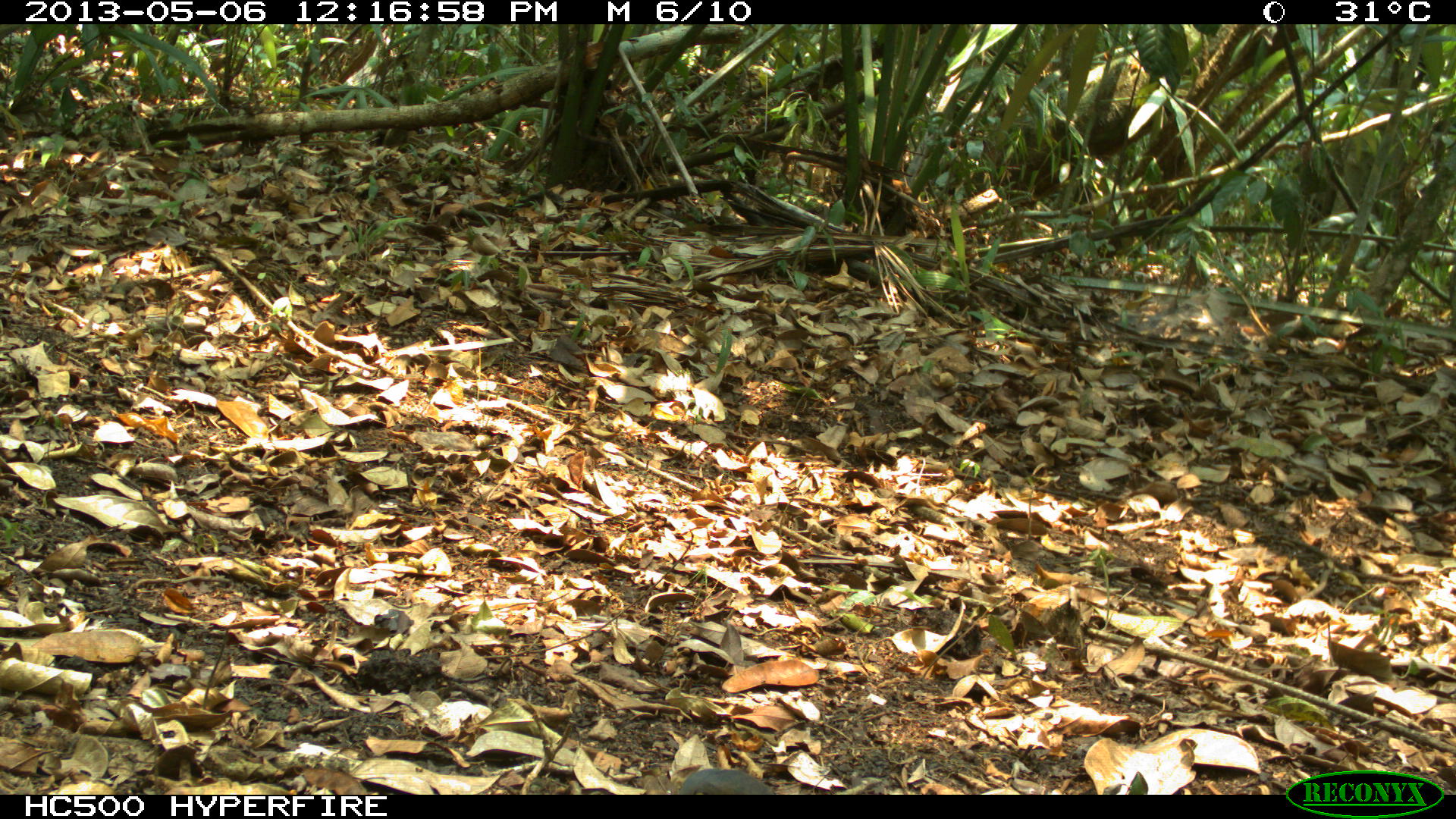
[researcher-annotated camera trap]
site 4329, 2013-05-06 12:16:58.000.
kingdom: Animalia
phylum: Chordata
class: Aves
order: Columbiformes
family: Columbidae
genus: Leptotila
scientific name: Leptotila plumbeiceps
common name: gray-headed dove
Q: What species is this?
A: Leptotila plumbeiceps (gray-headed dove).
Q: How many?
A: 1.